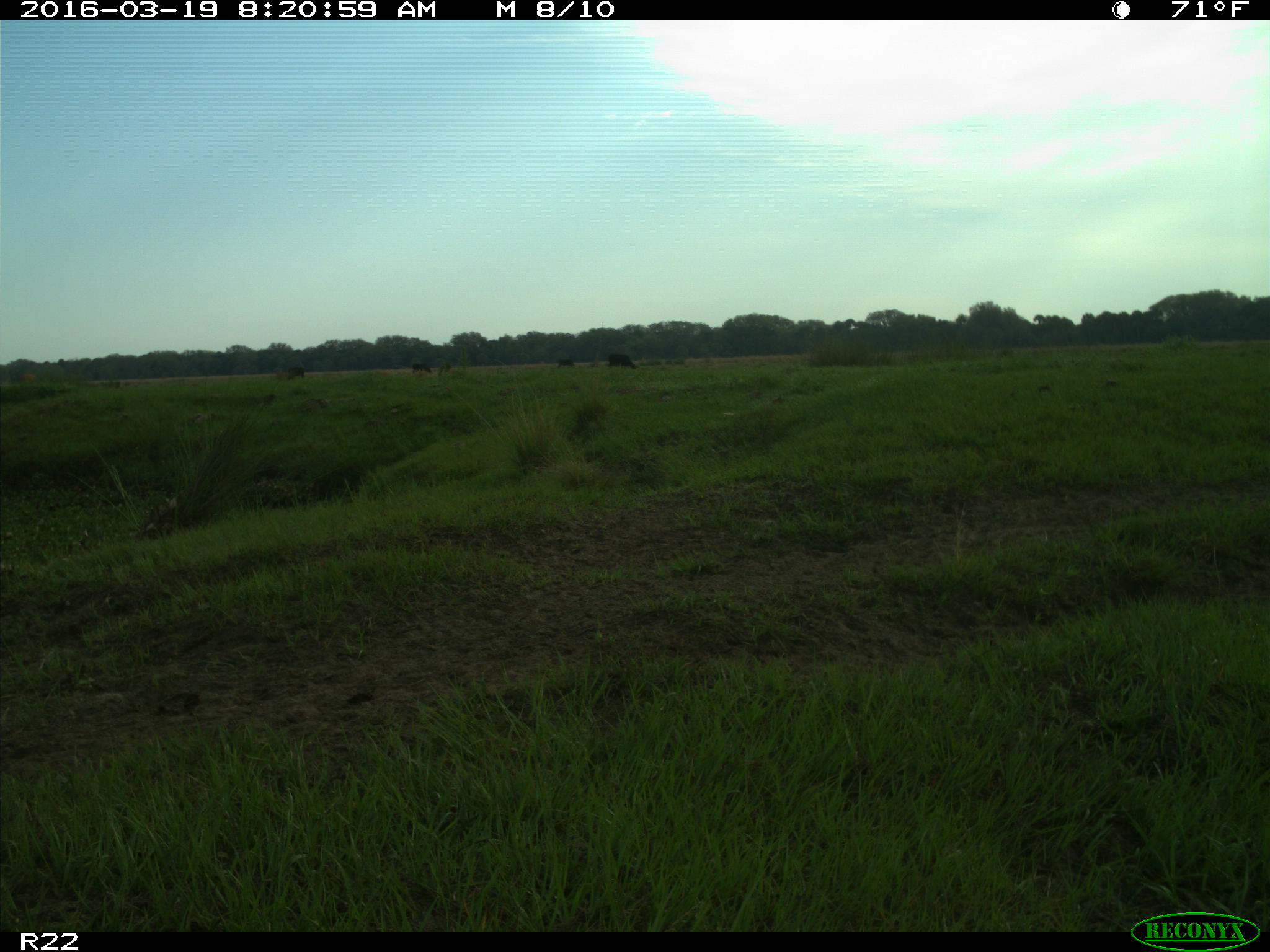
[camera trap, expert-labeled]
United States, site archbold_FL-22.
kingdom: Animalia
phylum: Chordata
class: Mammalia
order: Artiodactyla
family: Bovidae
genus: Bos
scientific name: Bos taurus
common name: domestic cow